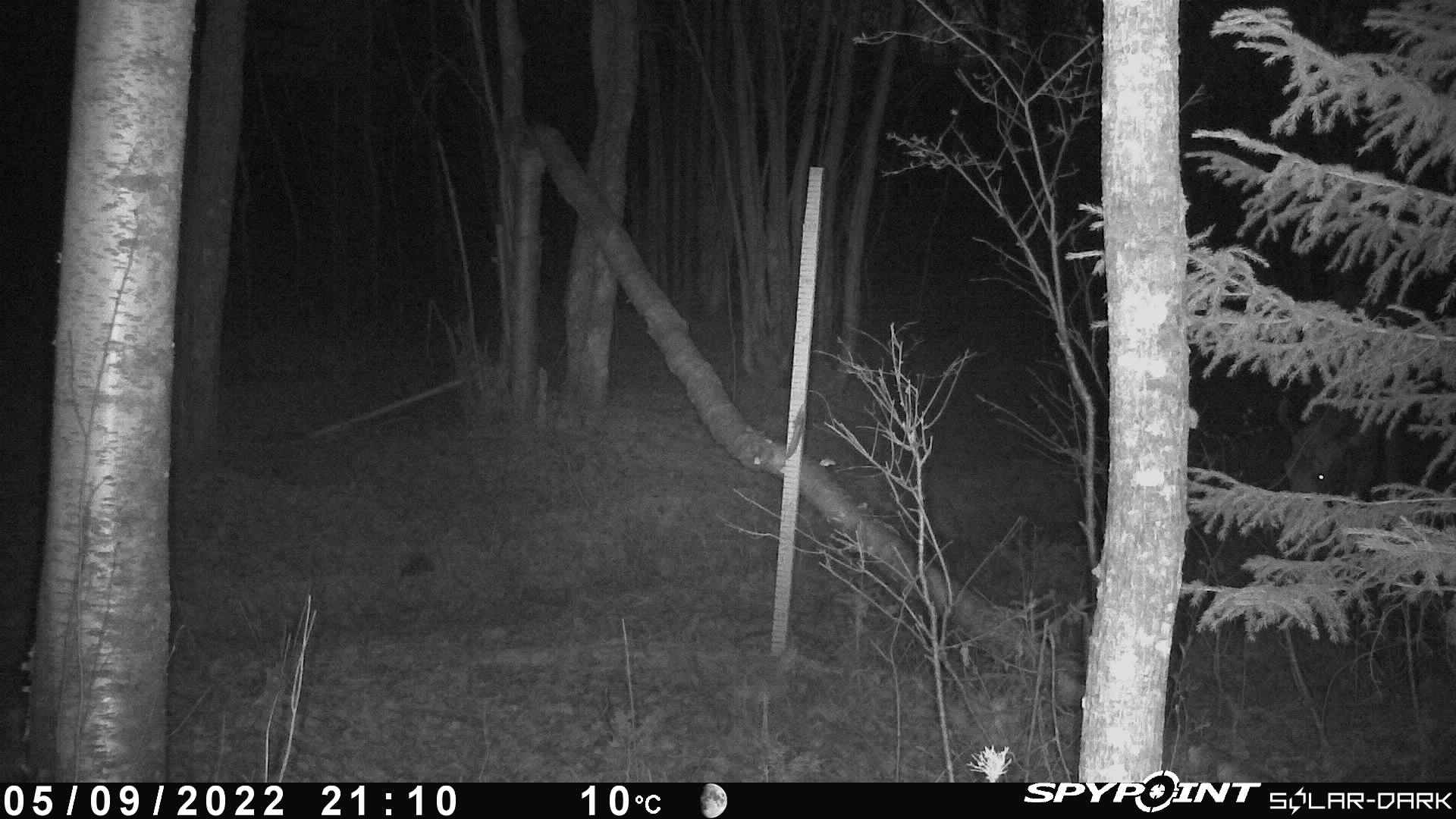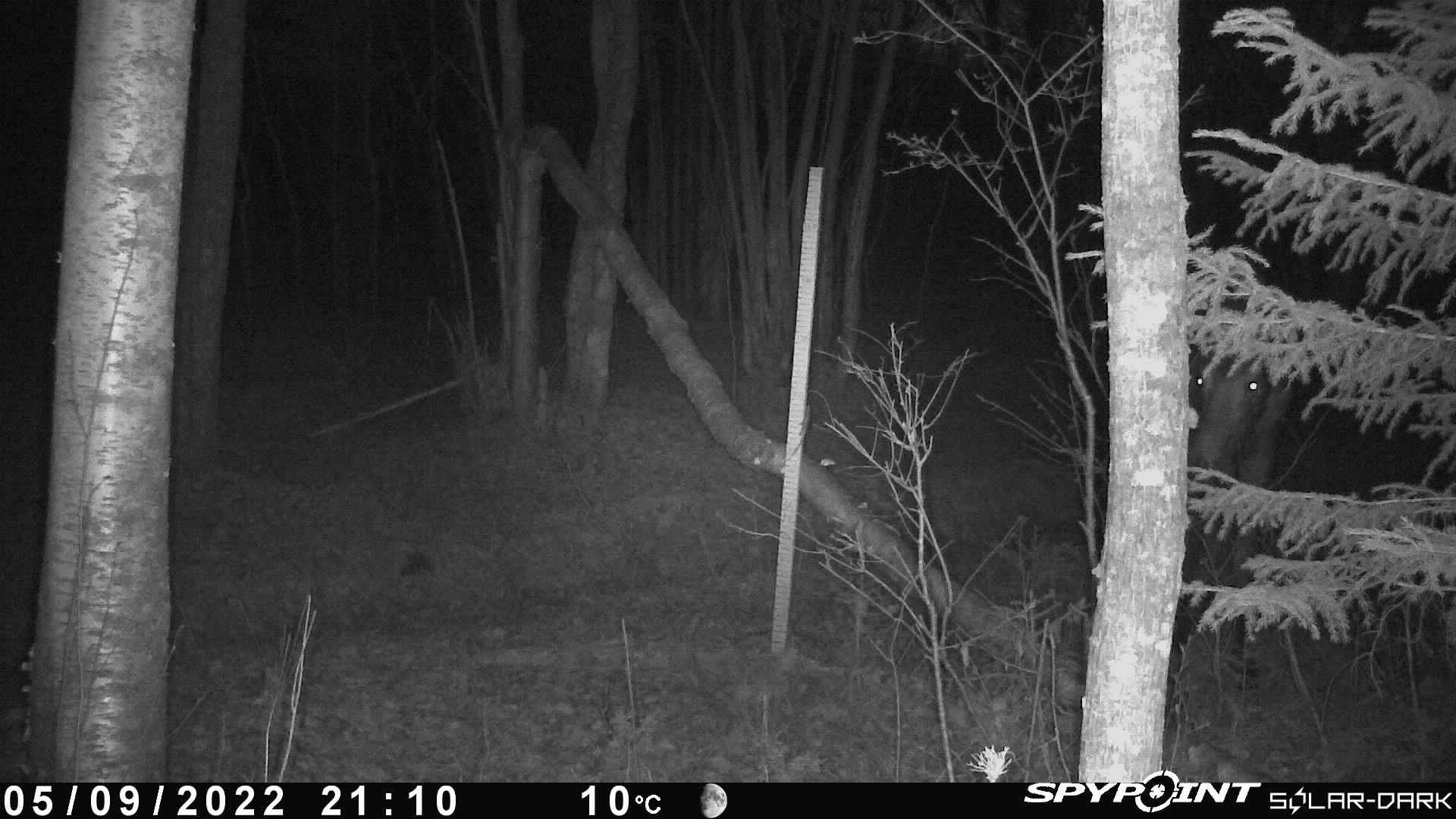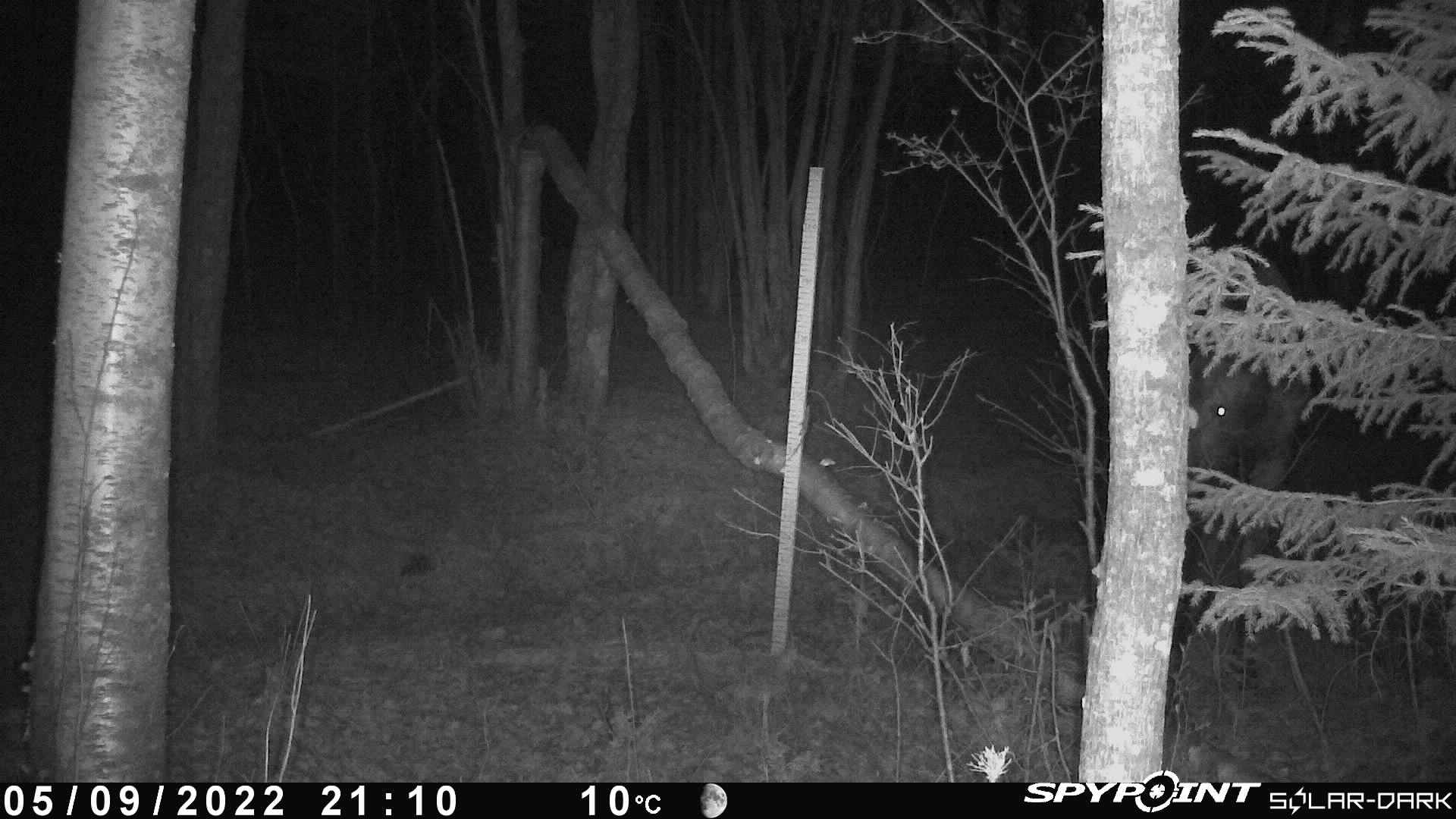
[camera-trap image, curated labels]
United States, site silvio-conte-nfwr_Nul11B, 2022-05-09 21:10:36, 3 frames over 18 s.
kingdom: Animalia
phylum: Chordata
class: Mammalia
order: Artiodactyla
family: Cervidae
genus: Alces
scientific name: Alces alces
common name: moose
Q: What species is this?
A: Moose (Alces alces).